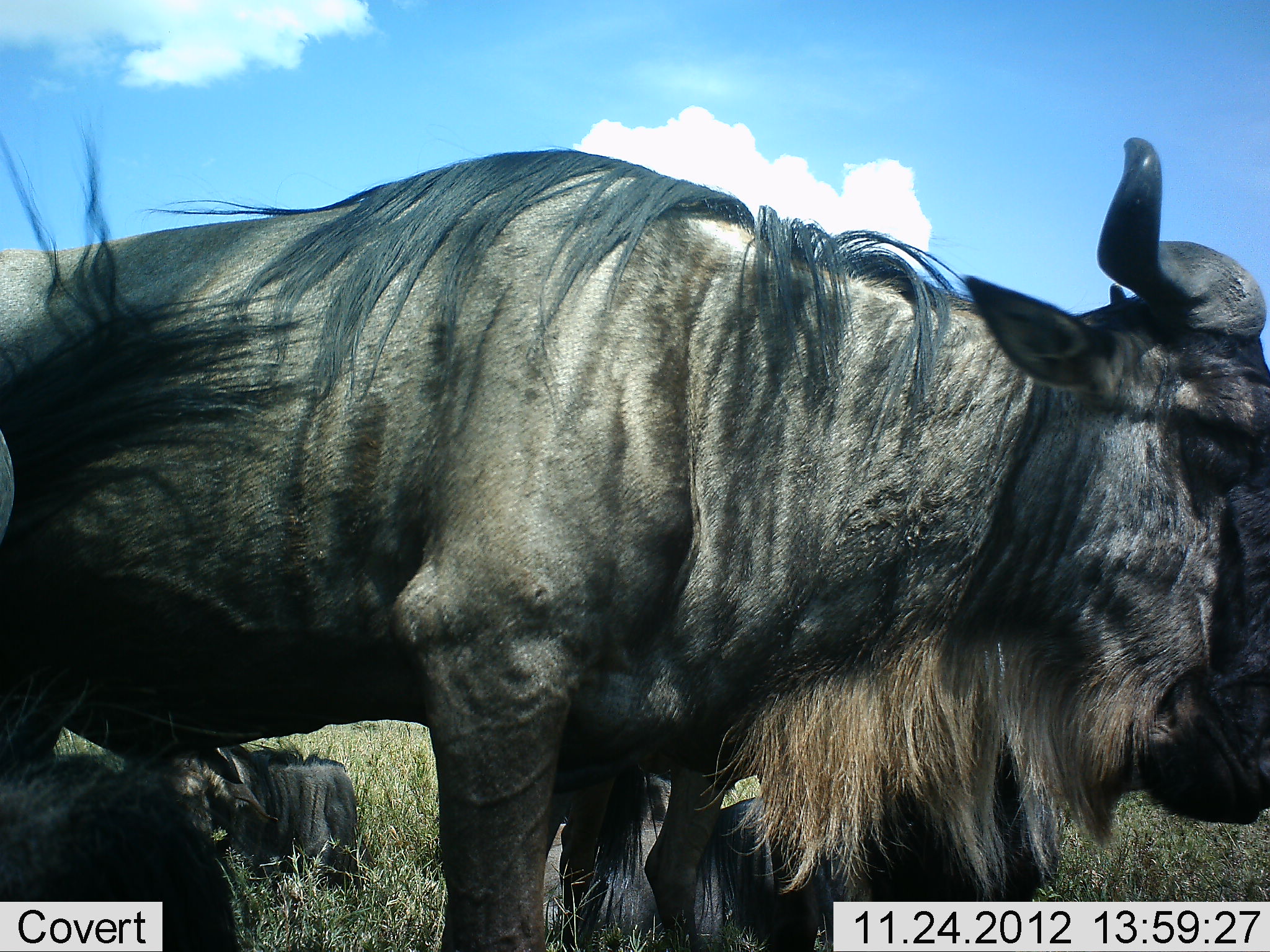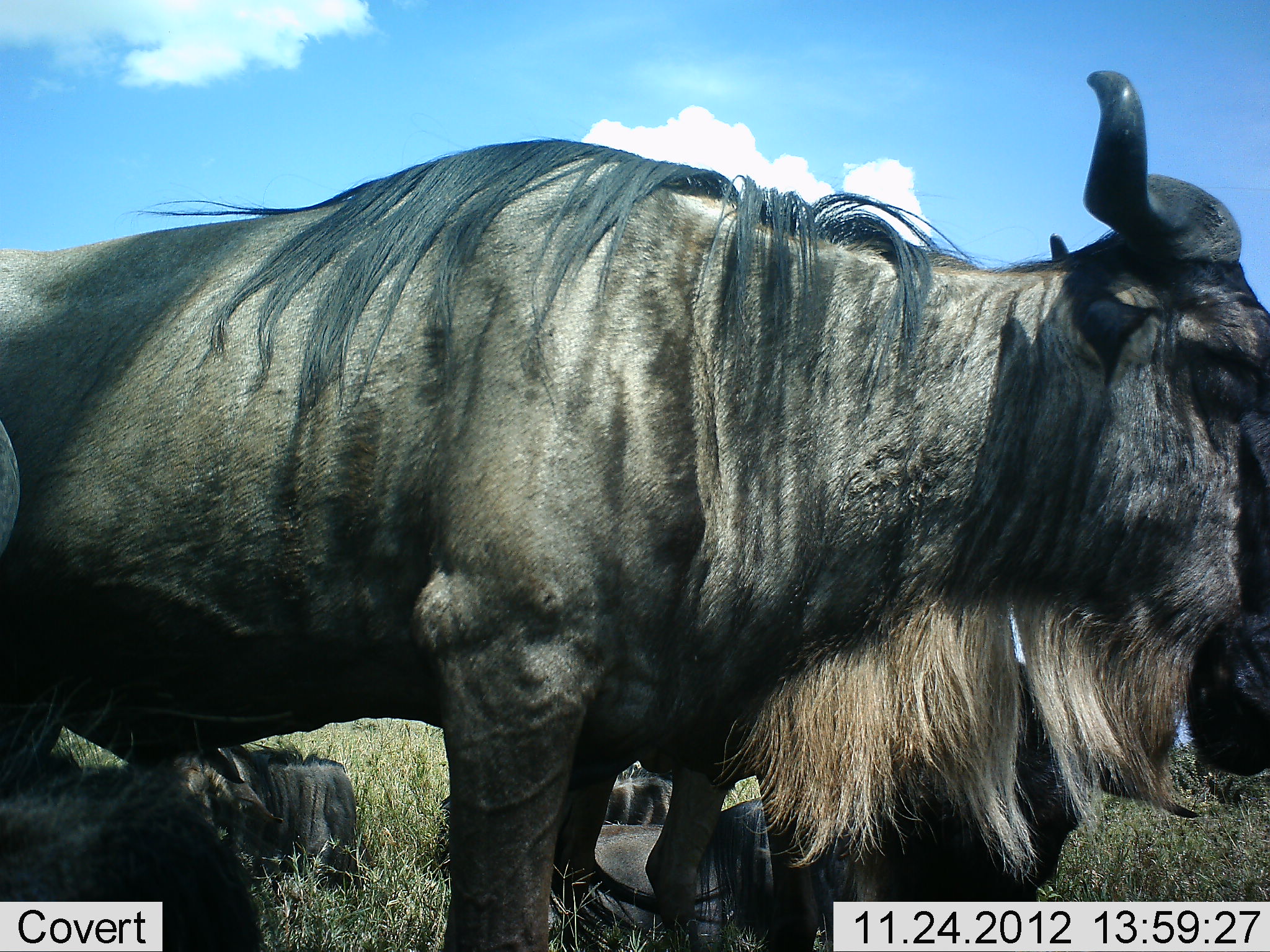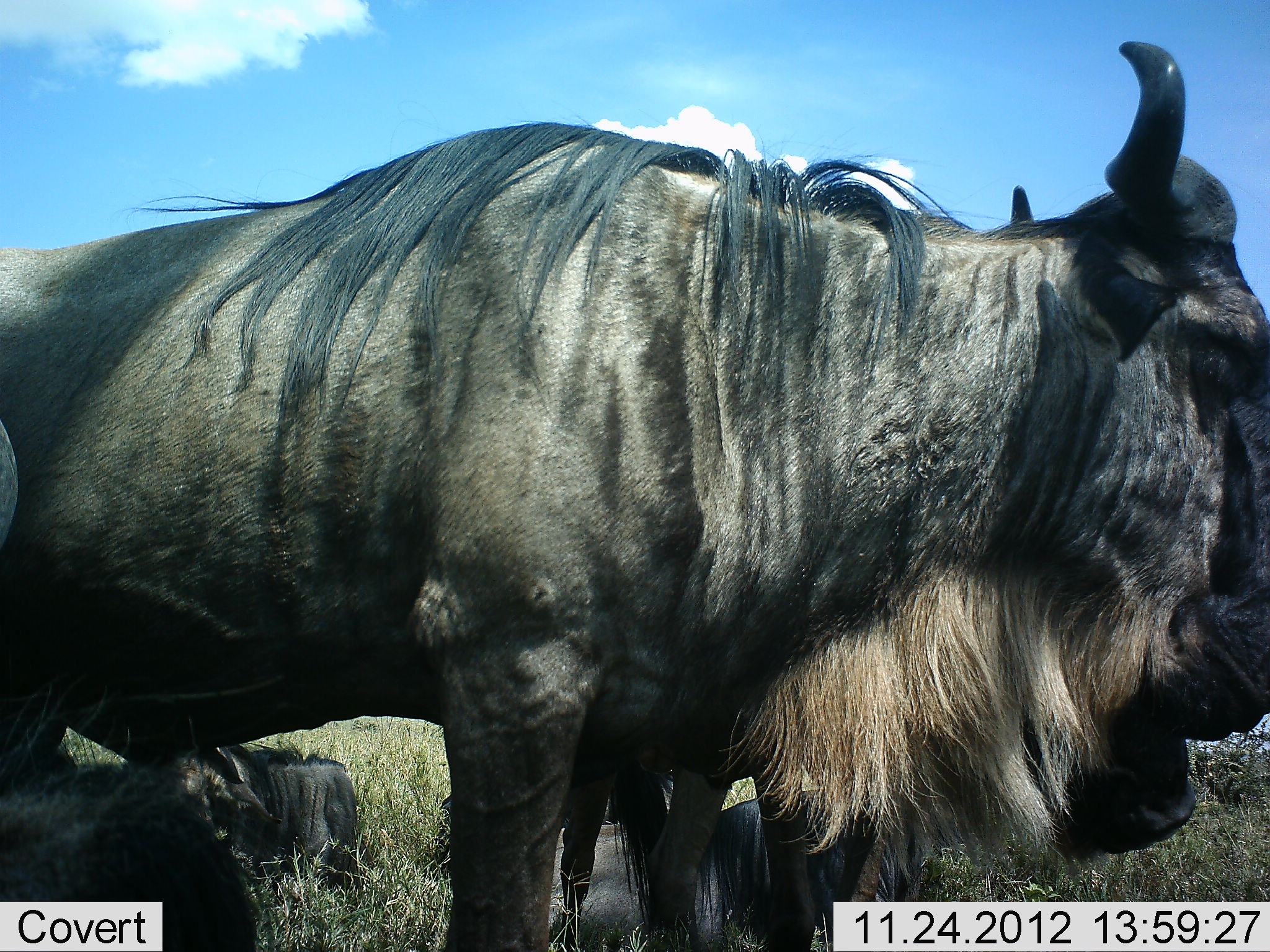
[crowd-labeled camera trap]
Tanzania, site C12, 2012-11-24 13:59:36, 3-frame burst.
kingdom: Animalia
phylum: Chordata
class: Mammalia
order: Artiodactyla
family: Bovidae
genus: Connochaetes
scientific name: Connochaetes taurinus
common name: blue wildebeest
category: wildebeest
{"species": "wildebeest (blue wildebeest) (Connochaetes taurinus)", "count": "5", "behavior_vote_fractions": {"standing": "80%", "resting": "100%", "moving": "0%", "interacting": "0%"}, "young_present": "0%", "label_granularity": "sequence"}